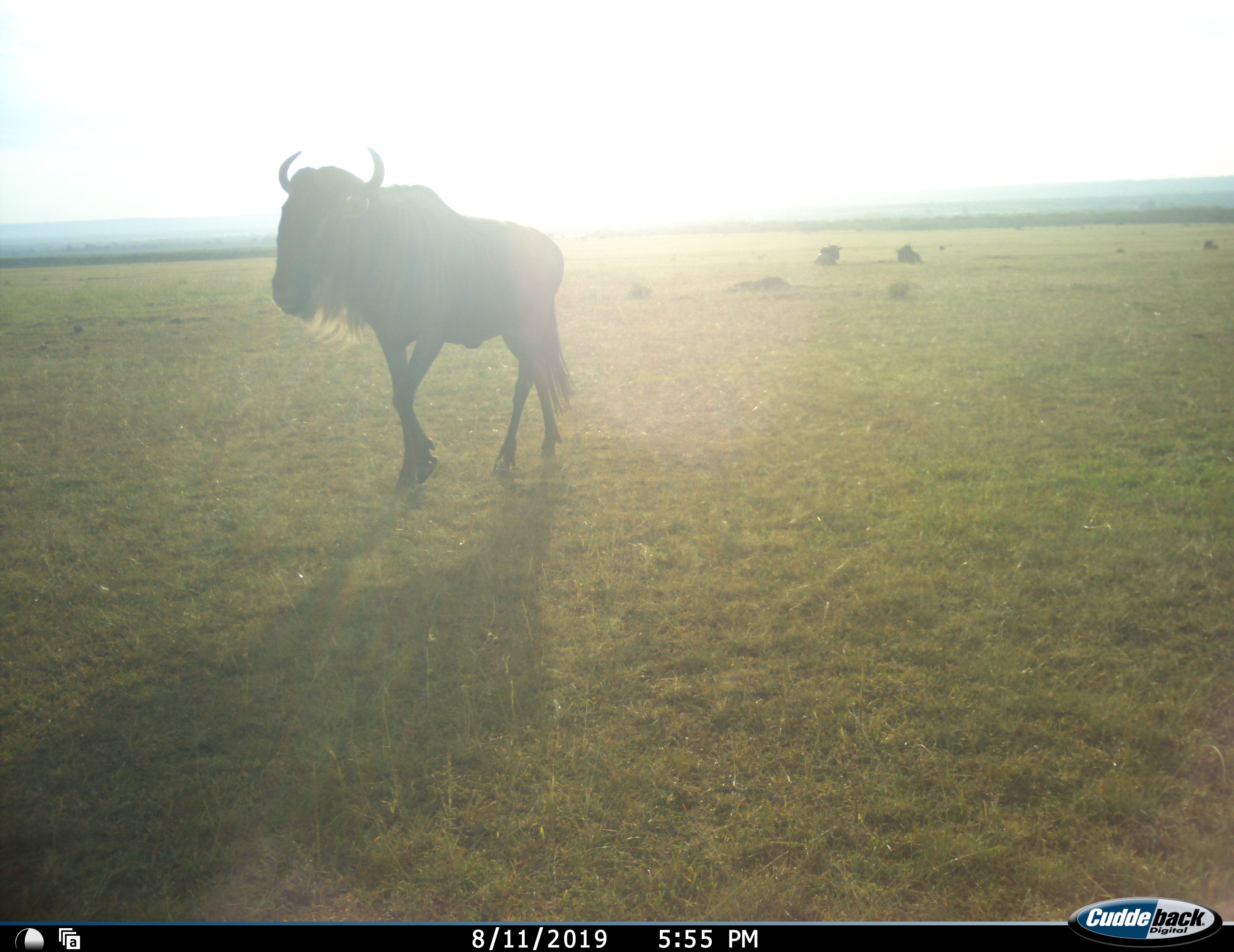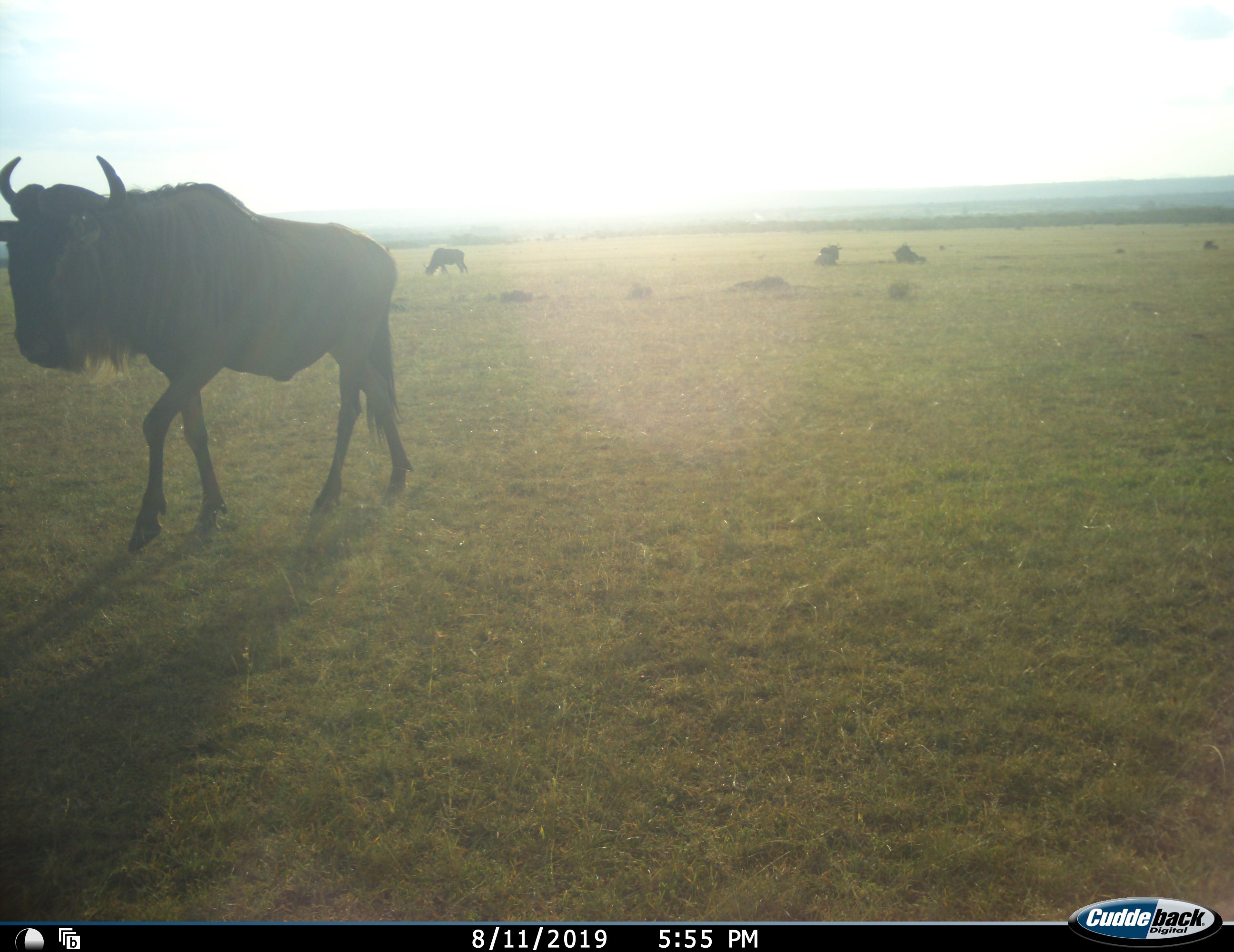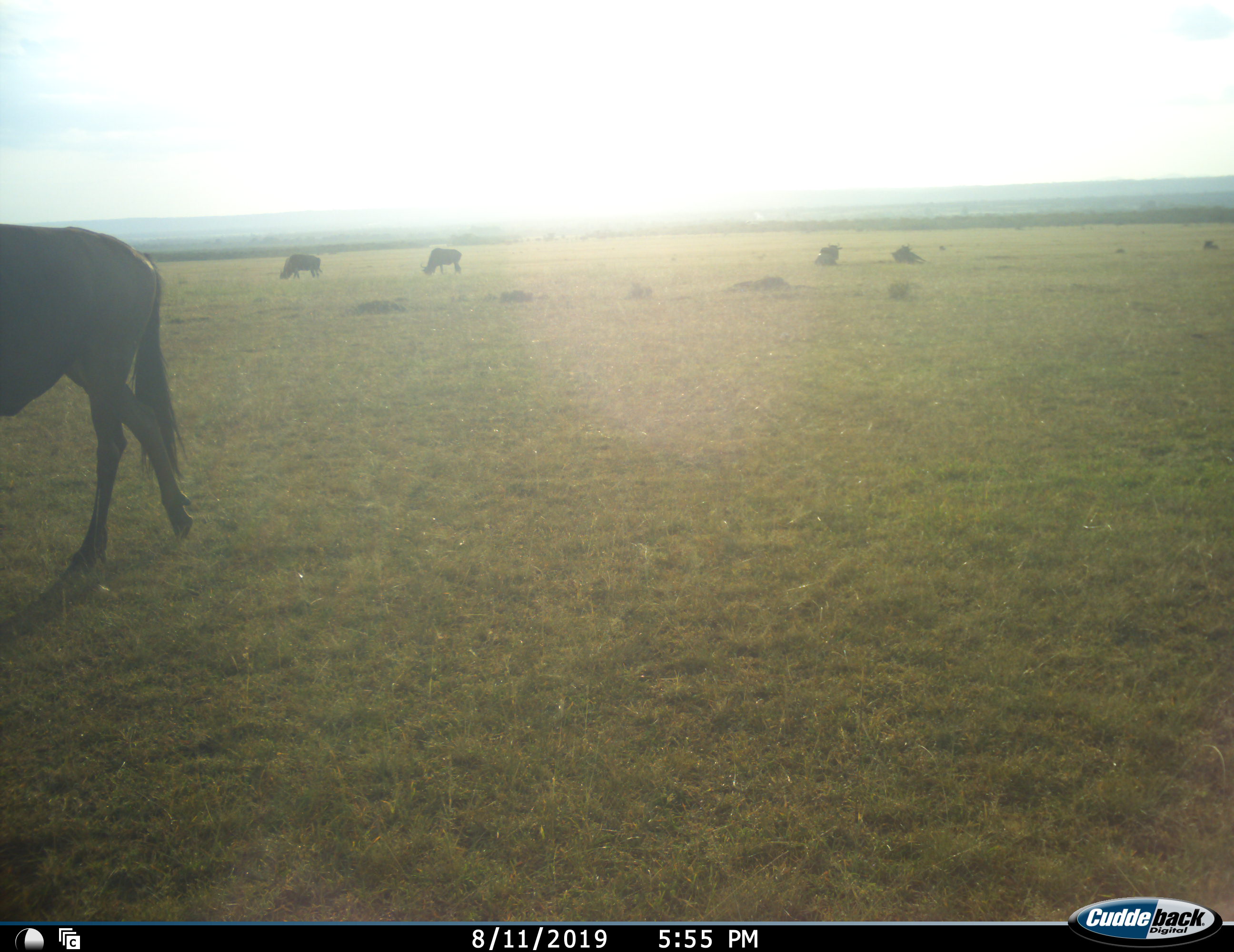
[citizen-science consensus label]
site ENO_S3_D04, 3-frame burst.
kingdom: Animalia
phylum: Chordata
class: Mammalia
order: Artiodactyla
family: Bovidae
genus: Connochaetes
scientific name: Connochaetes taurinus taurinus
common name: blue wildebeest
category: wildebeestblue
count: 5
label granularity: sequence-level